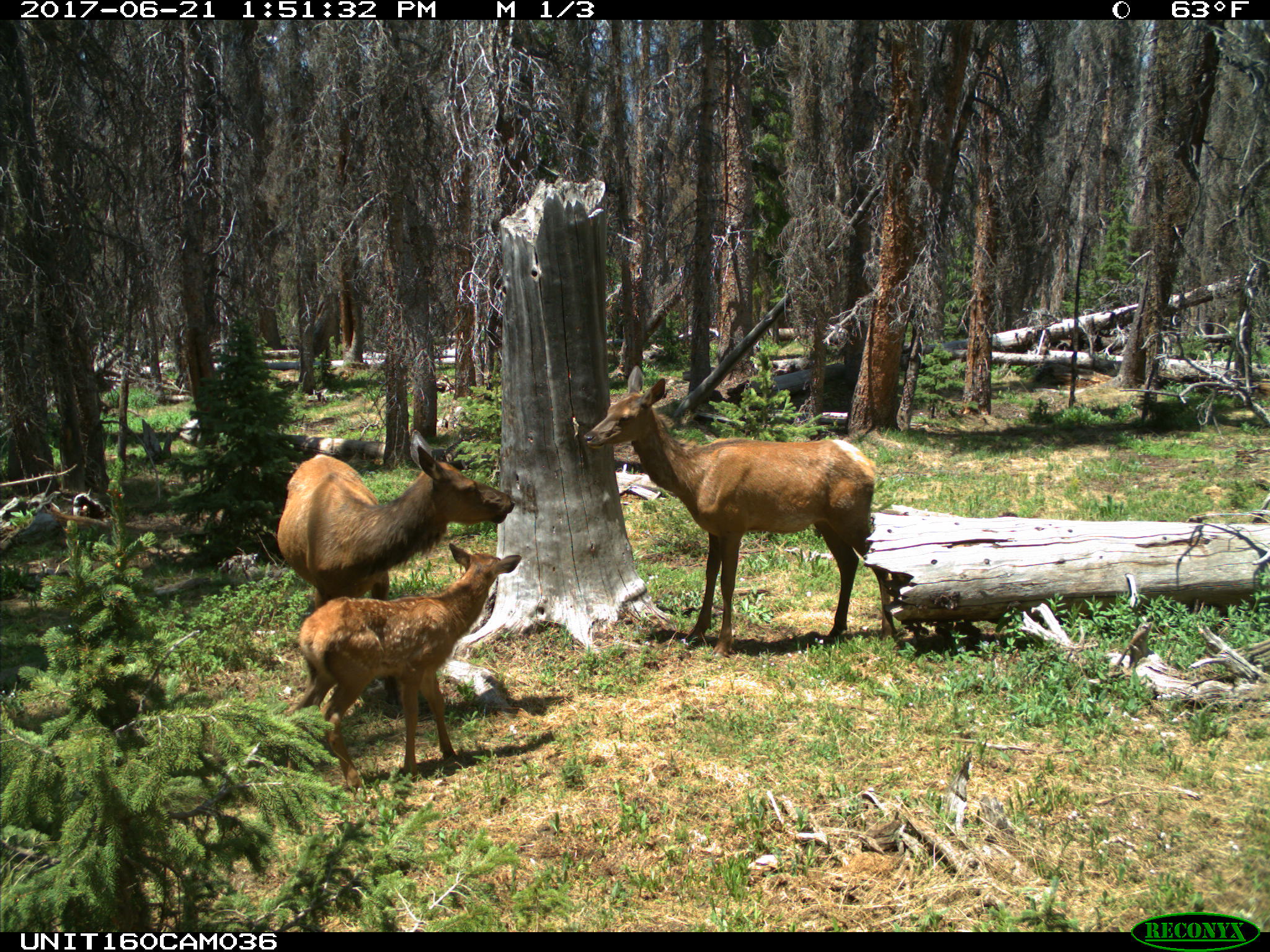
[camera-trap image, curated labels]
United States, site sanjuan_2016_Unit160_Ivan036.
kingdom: Animalia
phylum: Chordata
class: Mammalia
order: Artiodactyla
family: Cervidae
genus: Cervus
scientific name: Cervus elaphus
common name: red deer